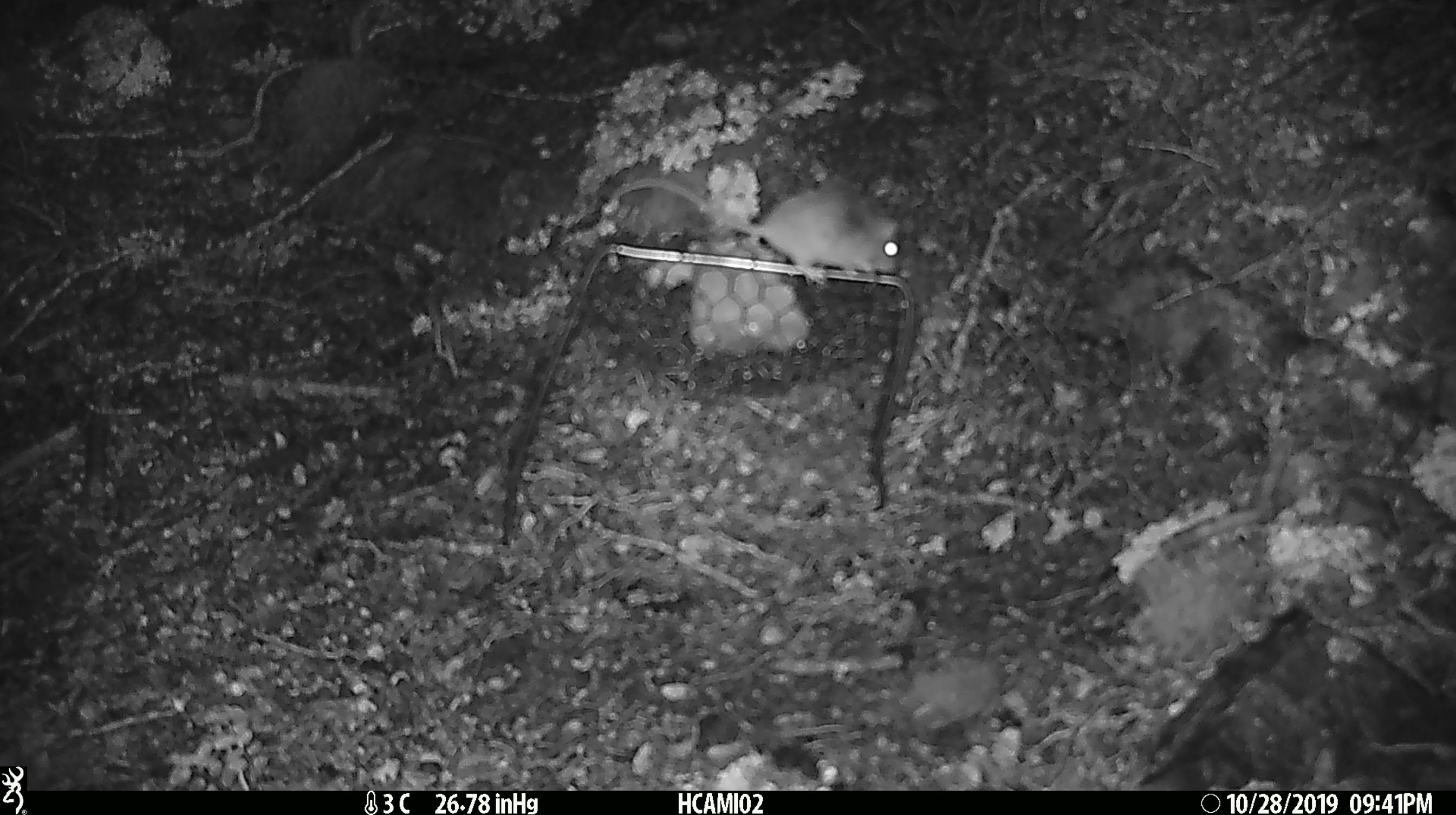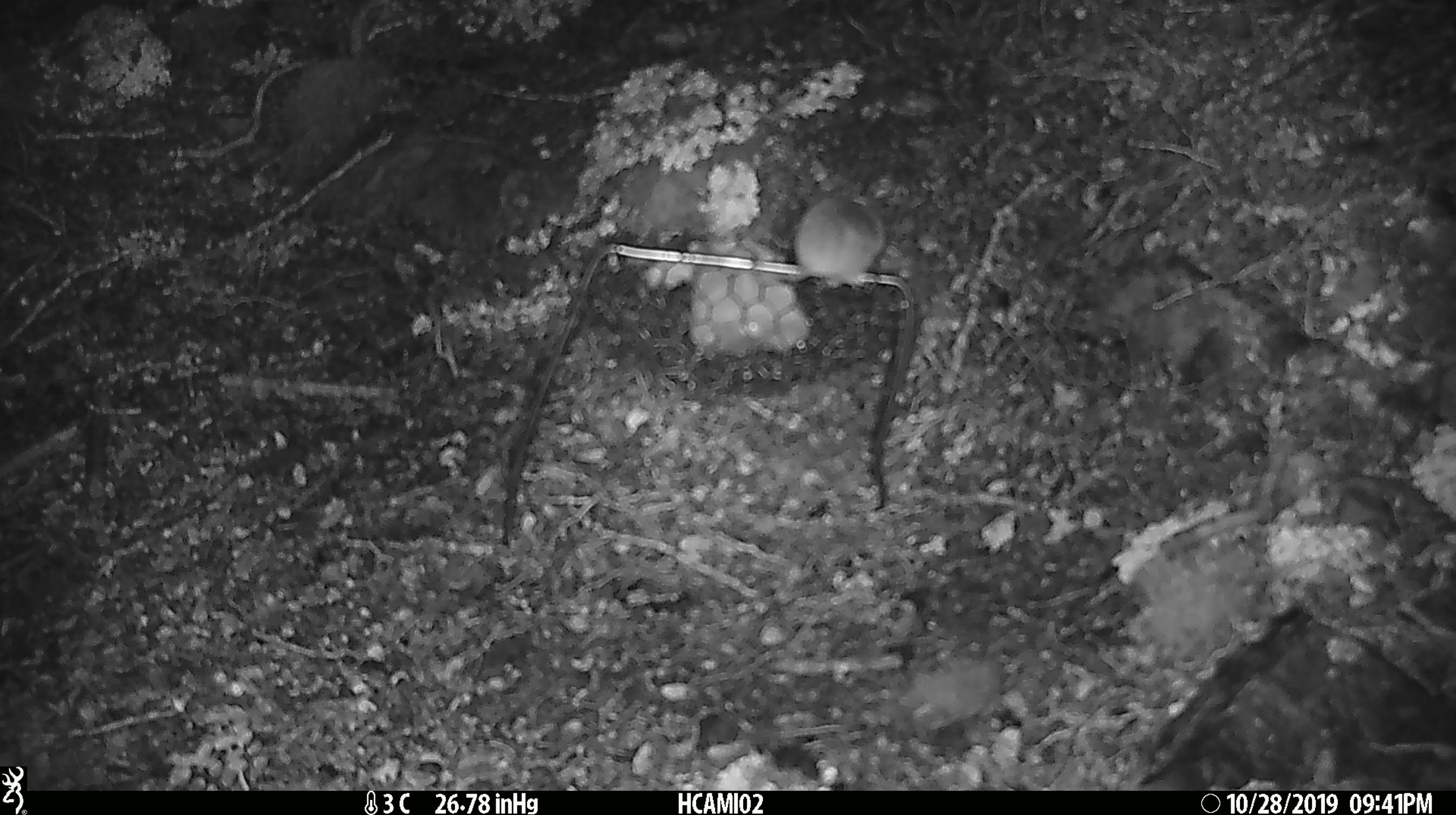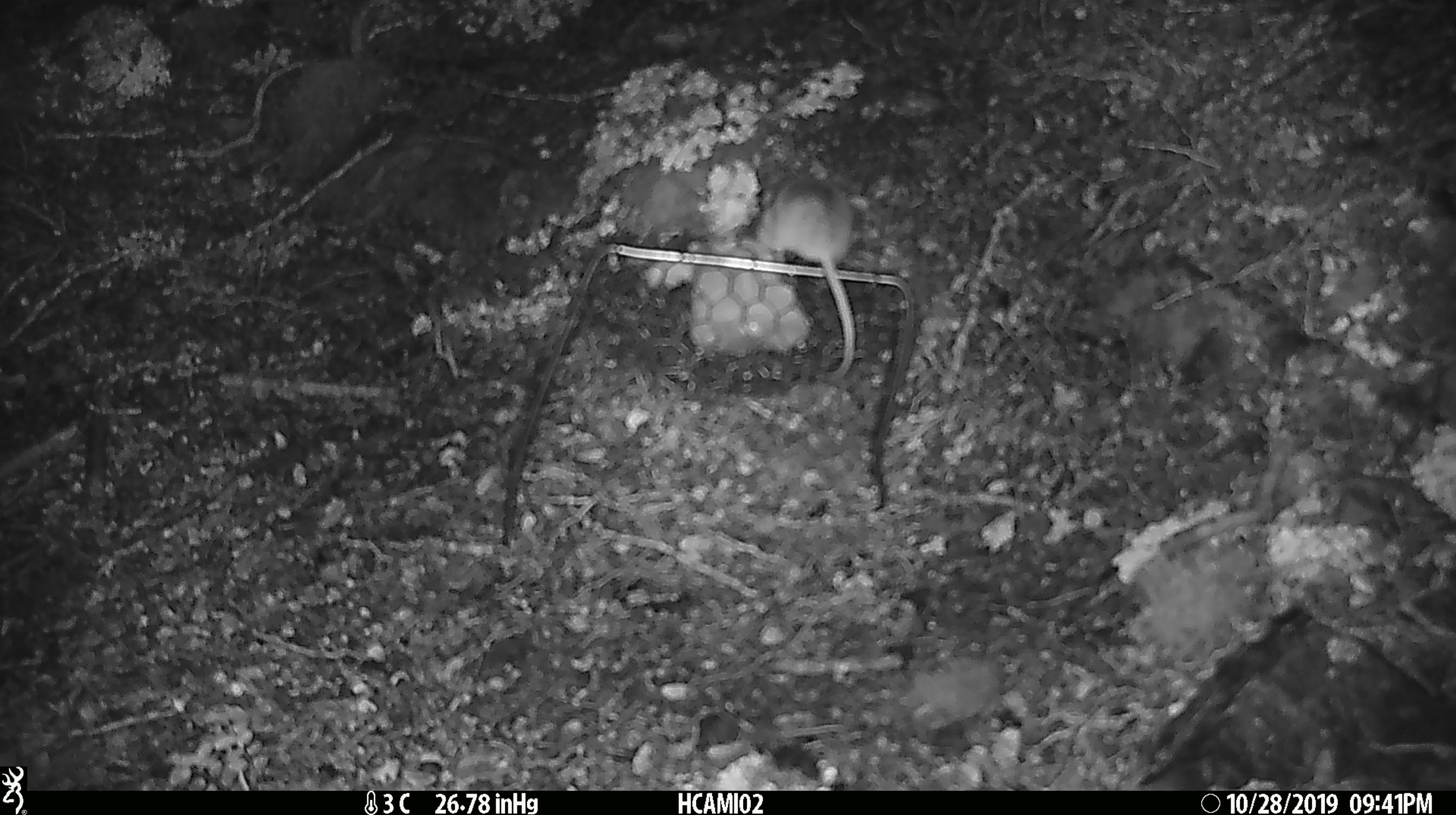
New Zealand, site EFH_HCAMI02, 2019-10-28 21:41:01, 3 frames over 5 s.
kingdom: Animalia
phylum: Chordata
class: Mammalia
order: Rodentia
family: Muridae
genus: Mus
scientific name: Mus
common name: mouse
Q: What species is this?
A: Mouse (Mus).